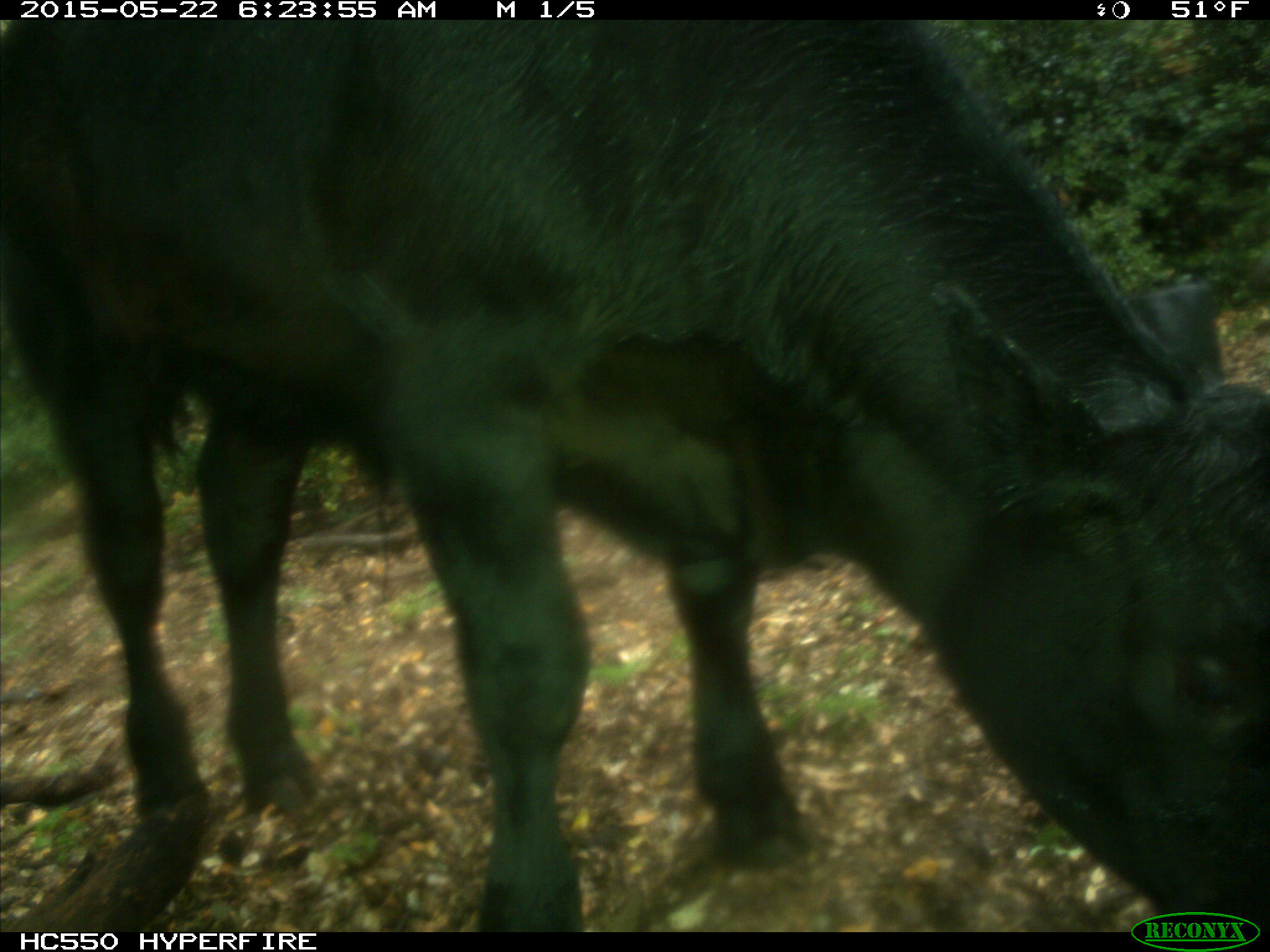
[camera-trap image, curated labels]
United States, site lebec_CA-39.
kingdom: Animalia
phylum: Chordata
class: Mammalia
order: Artiodactyla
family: Bovidae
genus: Bos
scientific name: Bos taurus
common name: domestic cow